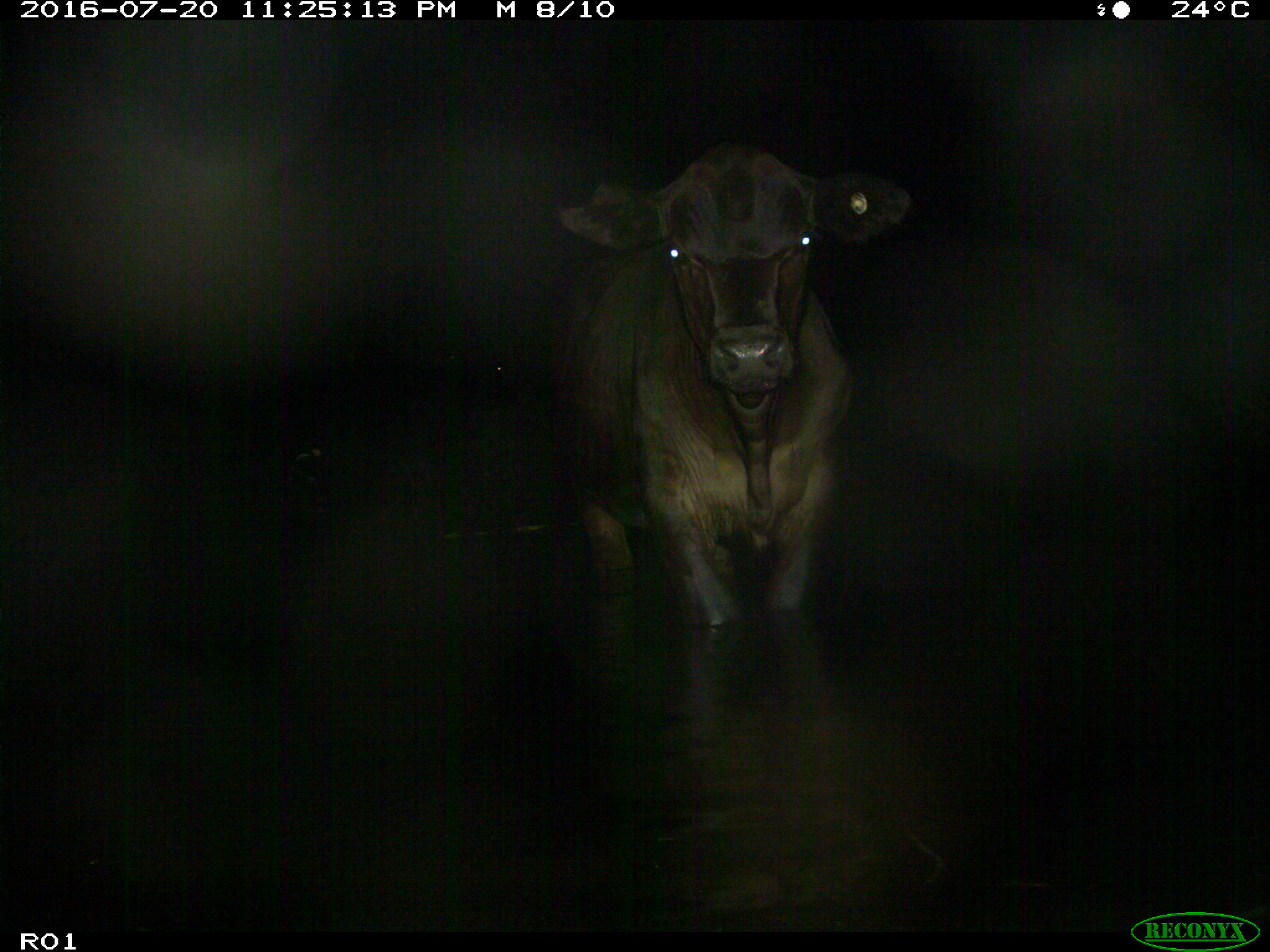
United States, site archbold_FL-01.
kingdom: Animalia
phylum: Chordata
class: Mammalia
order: Artiodactyla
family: Bovidae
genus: Bos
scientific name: Bos taurus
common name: domestic cow